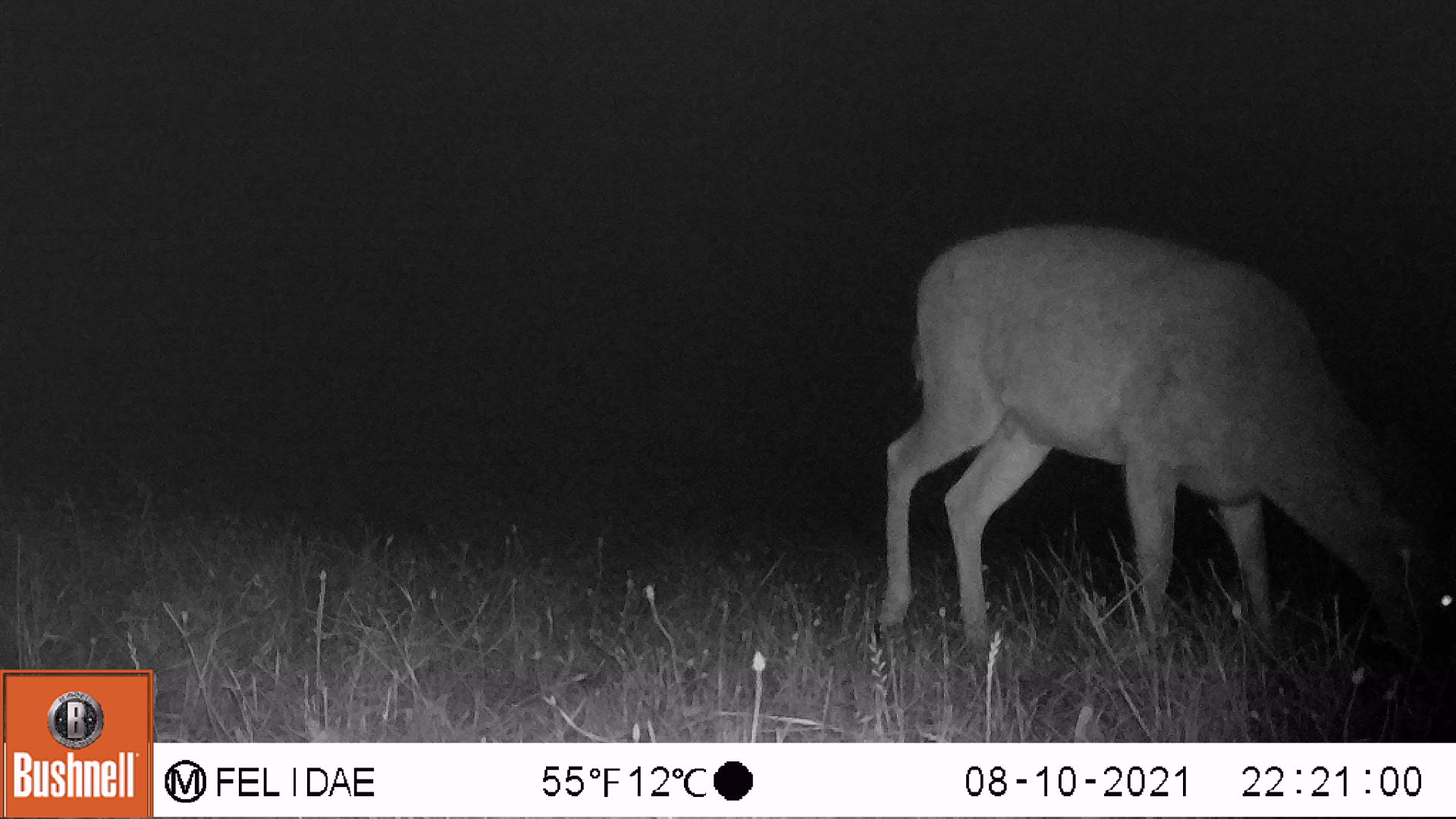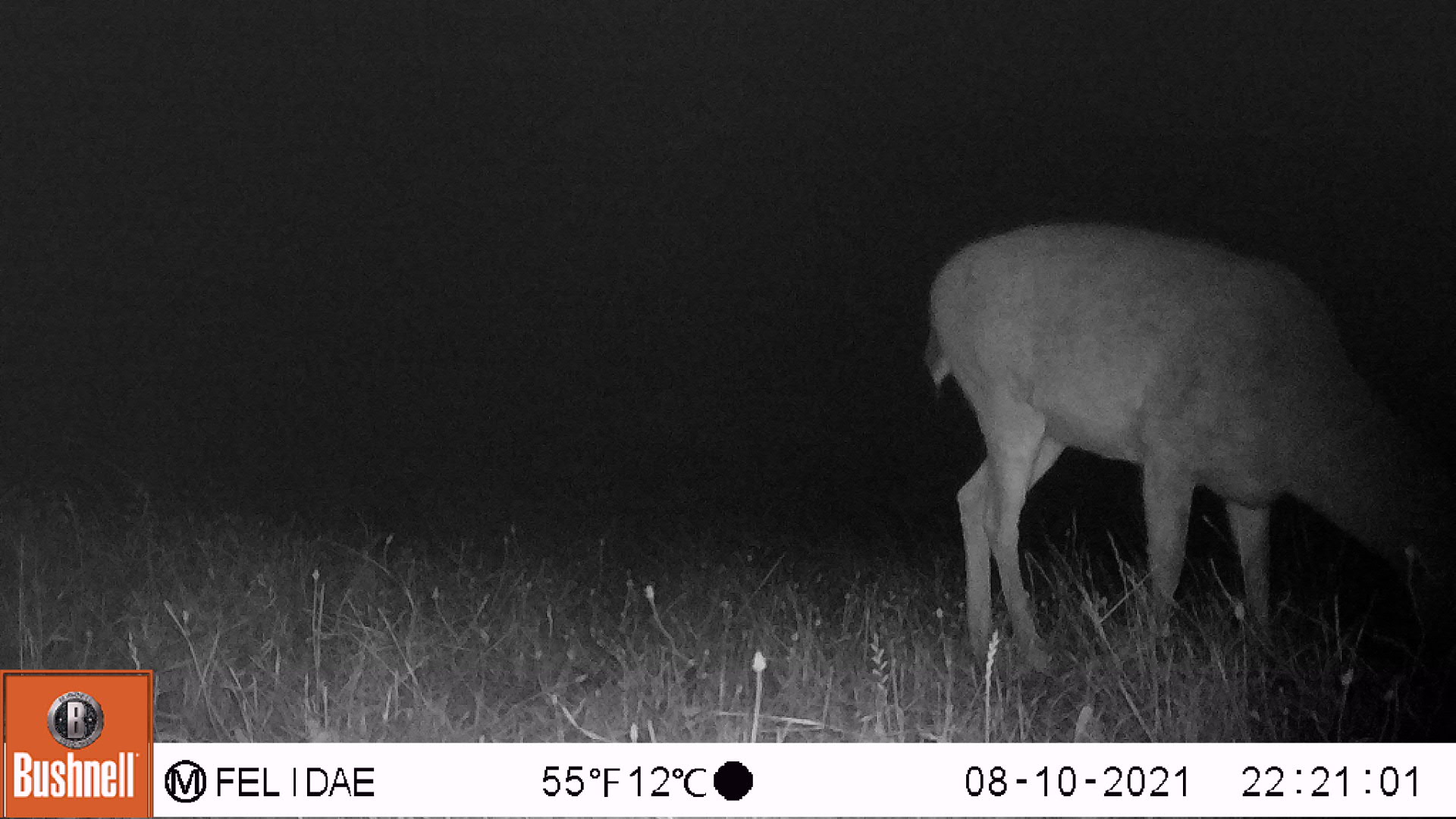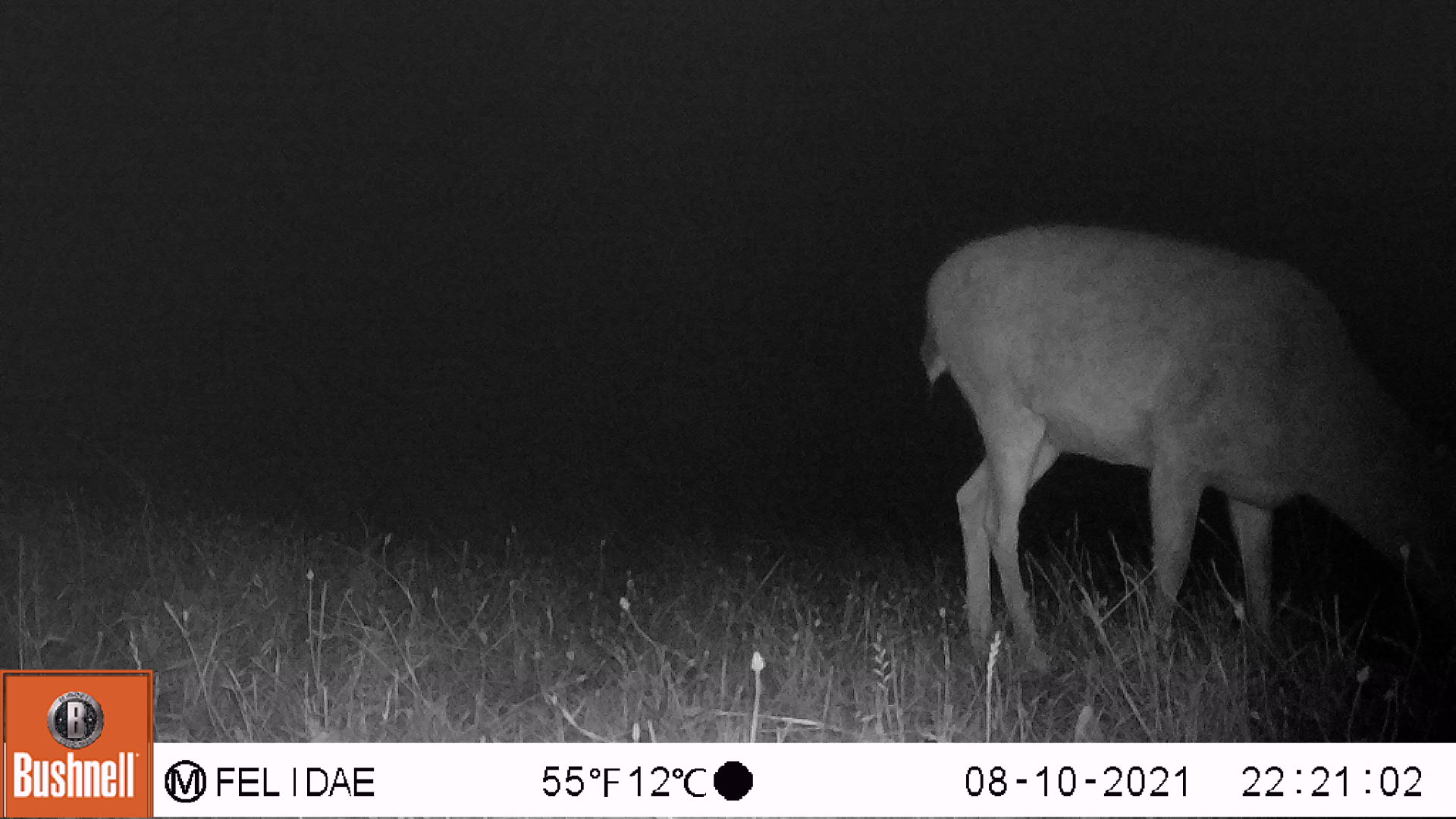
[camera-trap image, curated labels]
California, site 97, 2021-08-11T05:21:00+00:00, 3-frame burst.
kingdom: Animalia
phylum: Chordata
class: Mammalia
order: Artiodactyla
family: Cervidae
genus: Odocoileus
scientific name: Odocoileus hemionus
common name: mule deer